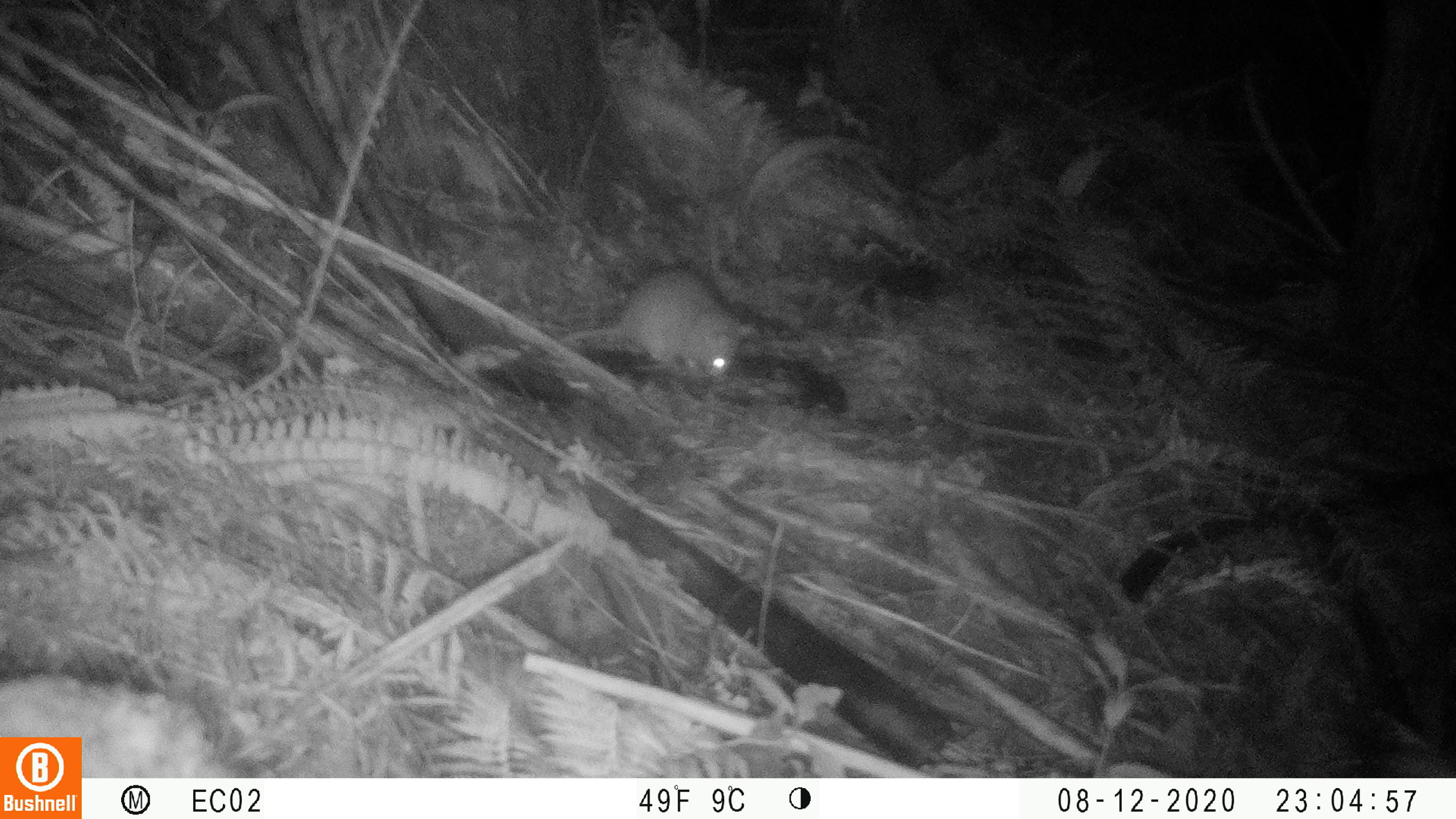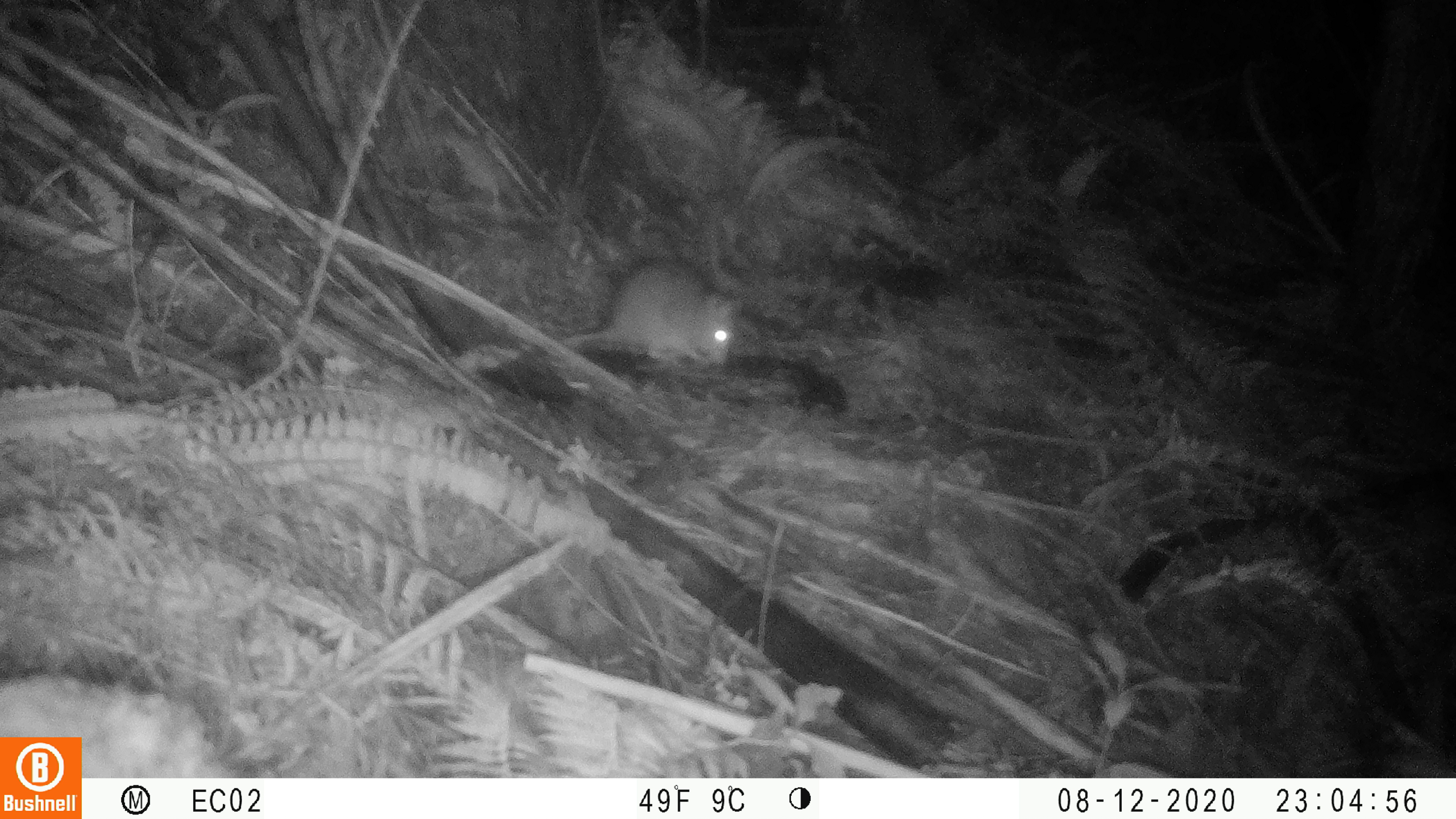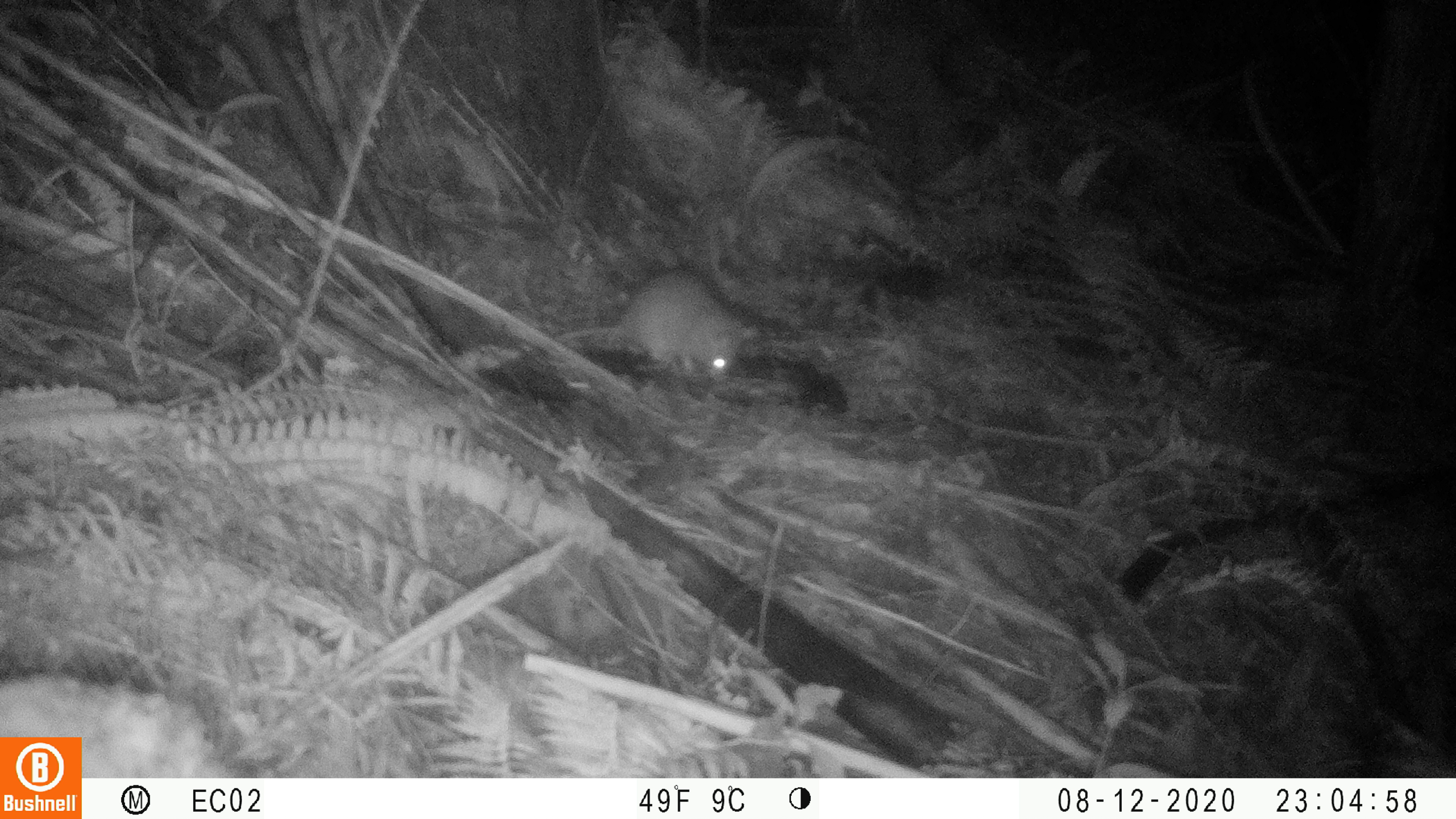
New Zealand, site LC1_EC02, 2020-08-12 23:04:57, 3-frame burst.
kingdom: Animalia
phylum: Chordata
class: Mammalia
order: Rodentia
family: Muridae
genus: Rattus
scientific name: Rattus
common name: rat